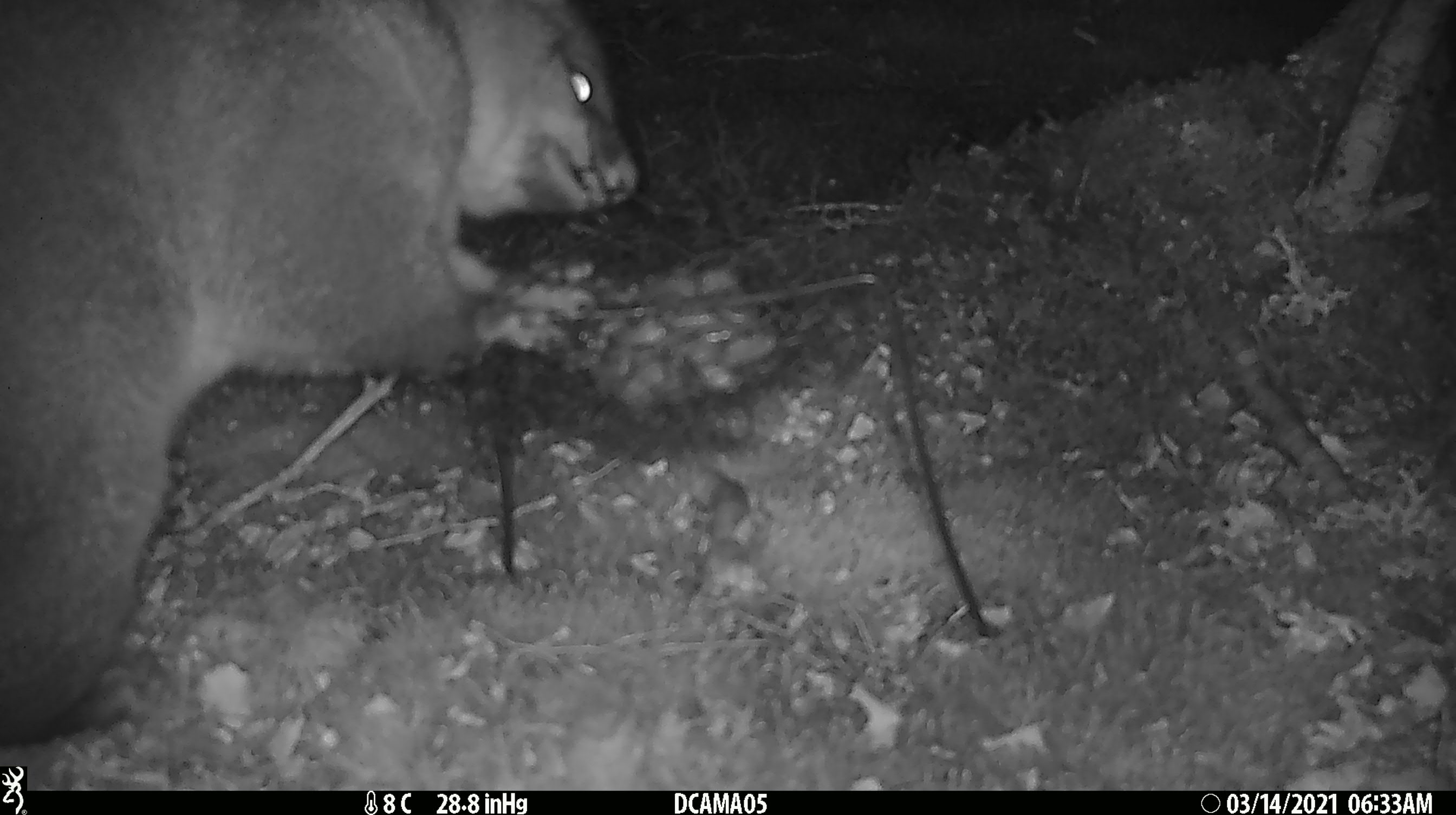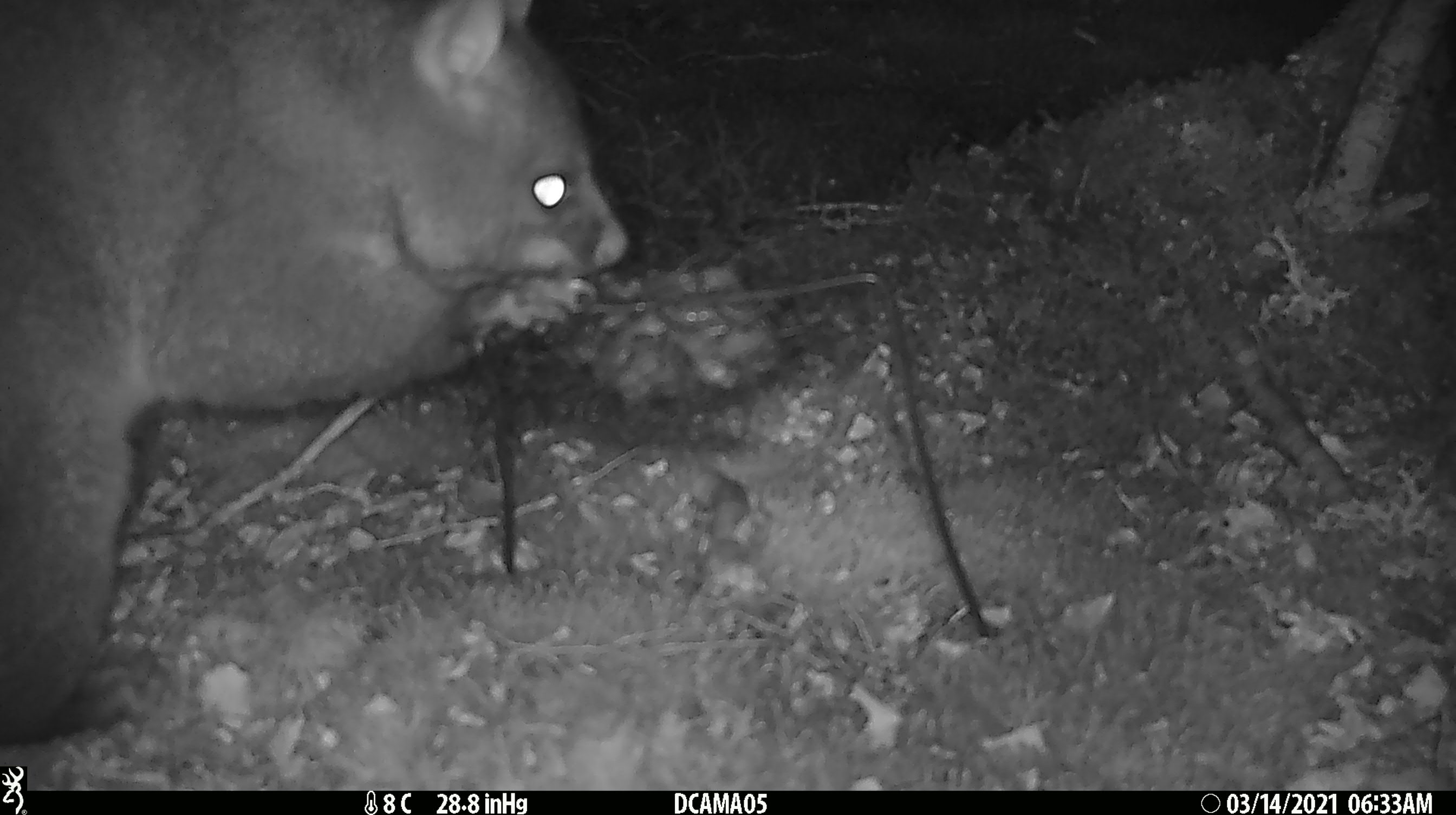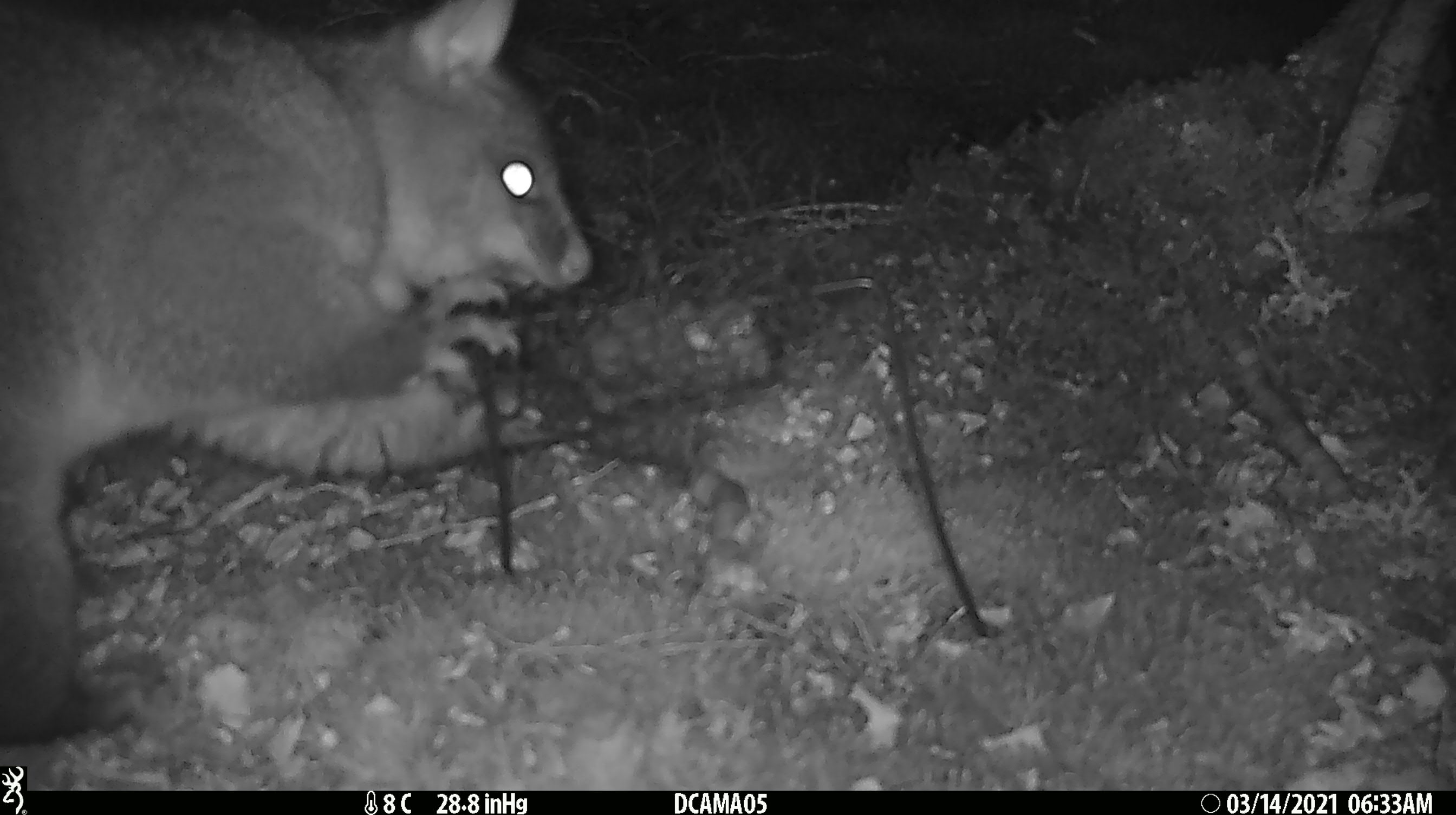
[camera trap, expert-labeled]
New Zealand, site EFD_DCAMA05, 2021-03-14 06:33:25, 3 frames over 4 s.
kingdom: Animalia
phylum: Chordata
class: Mammalia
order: Diprotodontia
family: Phalangeridae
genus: Trichosurus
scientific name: Trichosurus vulpecula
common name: common brushtail possum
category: possum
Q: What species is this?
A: Possum (common brushtail possum) (Trichosurus vulpecula).